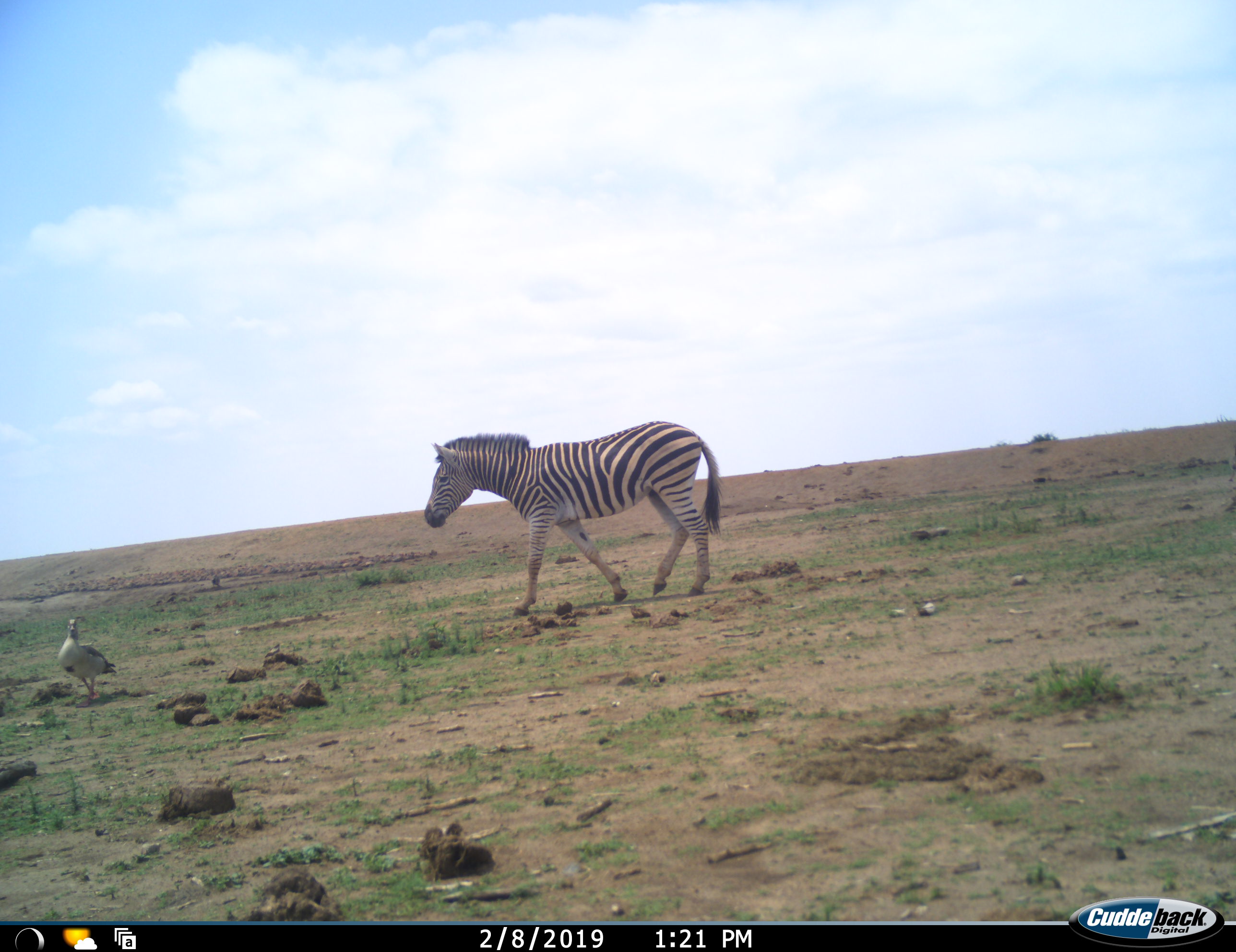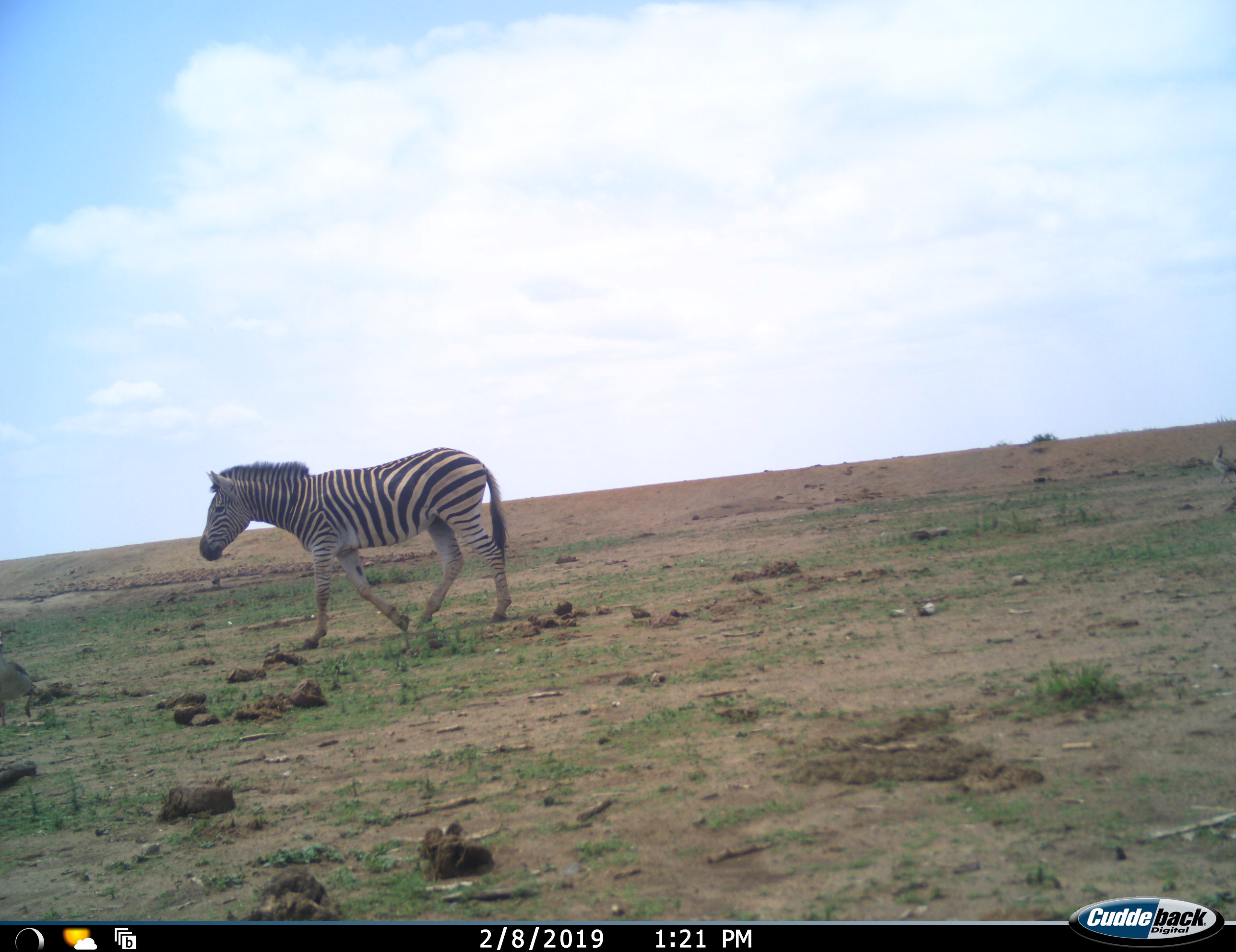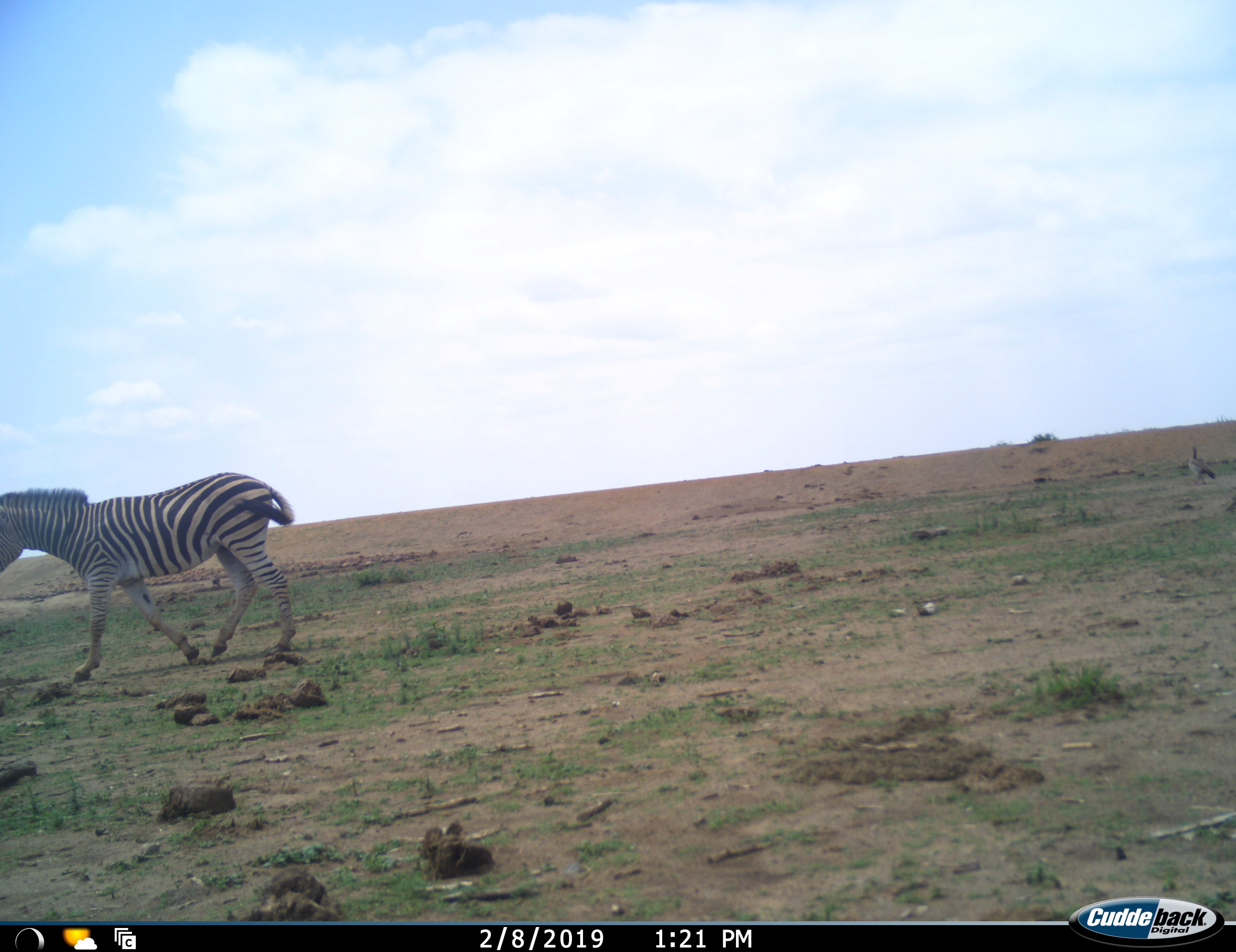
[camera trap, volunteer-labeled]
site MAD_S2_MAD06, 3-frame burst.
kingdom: Animalia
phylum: Chordata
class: Mammalia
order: Perissodactyla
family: Equidae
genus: Equus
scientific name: Equus quagga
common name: plains zebra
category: zebraplains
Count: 1.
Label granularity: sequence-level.